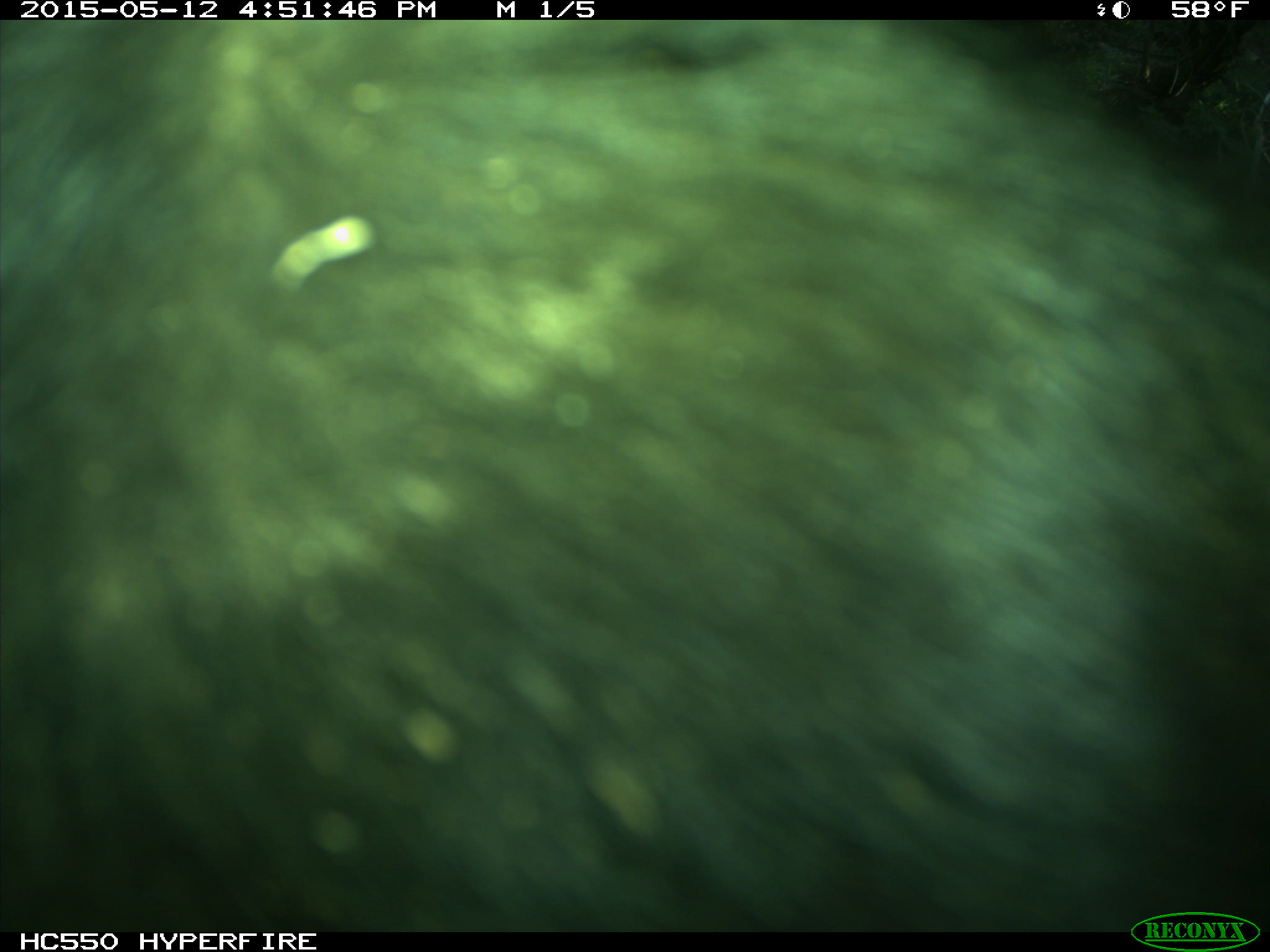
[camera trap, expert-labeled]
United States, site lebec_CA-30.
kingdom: Animalia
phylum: Chordata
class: Mammalia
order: Artiodactyla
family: Bovidae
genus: Bos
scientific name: Bos taurus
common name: domestic cow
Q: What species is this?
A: Bos taurus (domestic cow).